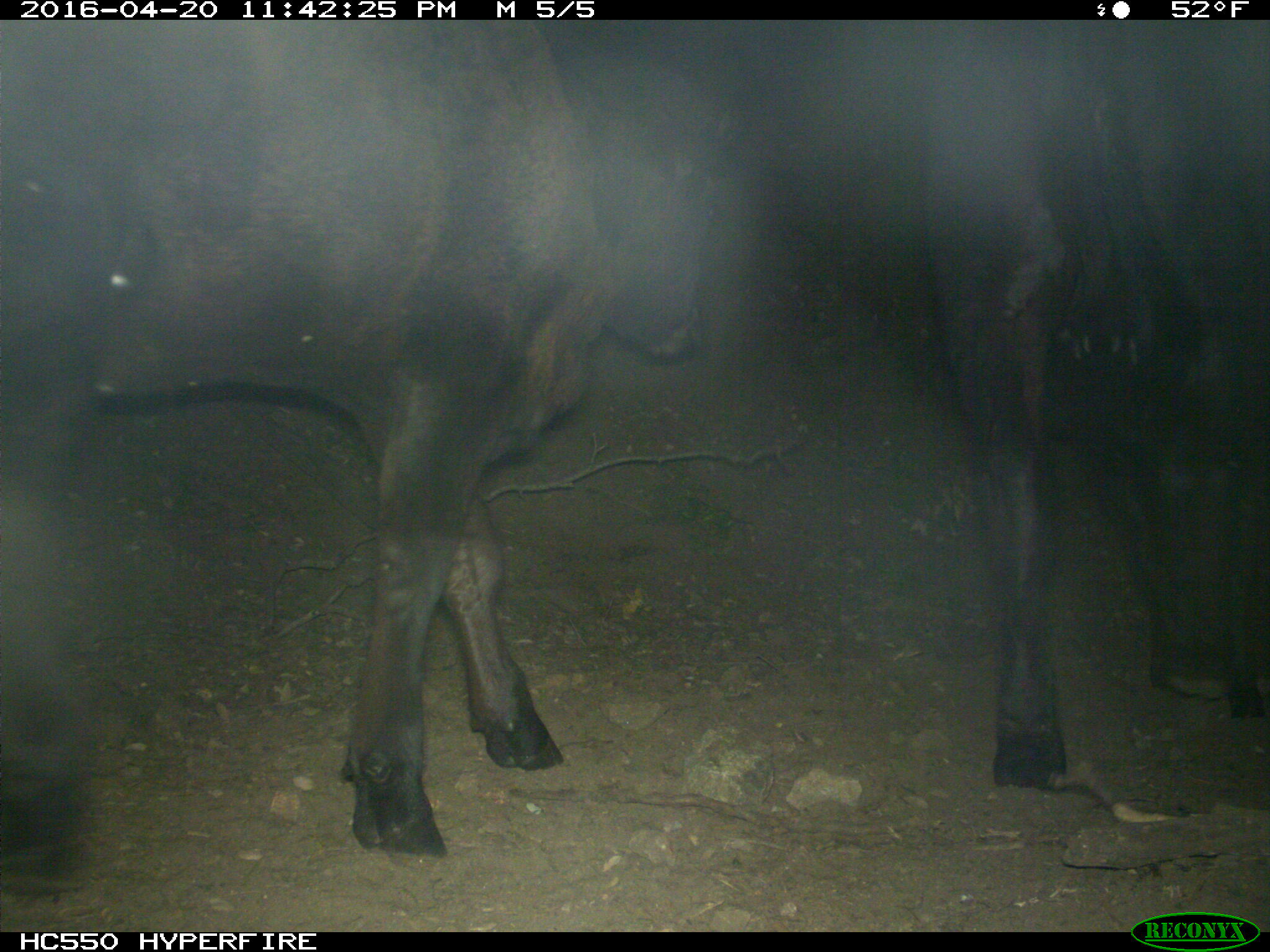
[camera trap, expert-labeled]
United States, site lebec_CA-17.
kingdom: Animalia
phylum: Chordata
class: Mammalia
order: Artiodactyla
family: Bovidae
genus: Bos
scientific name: Bos taurus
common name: domestic cow